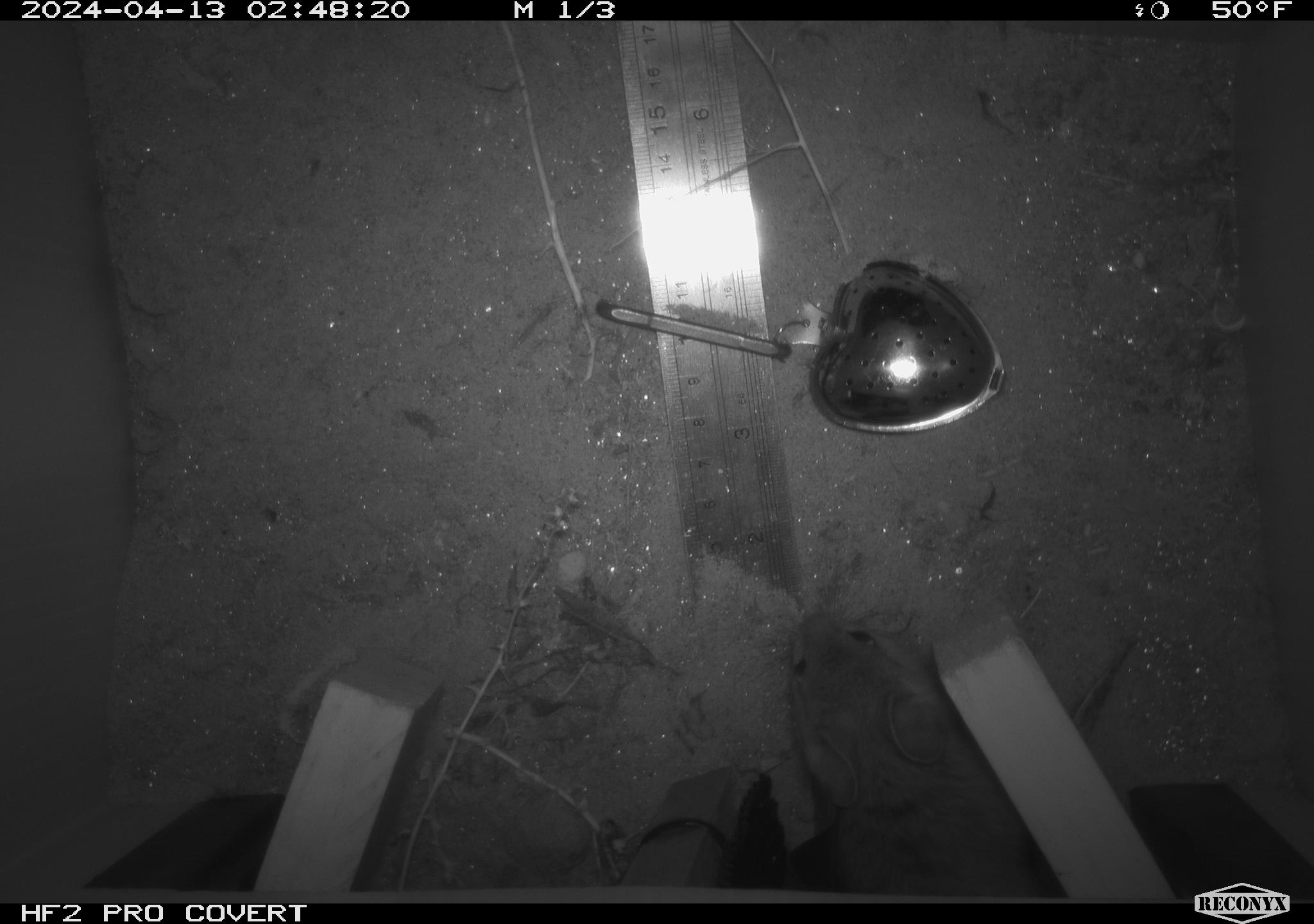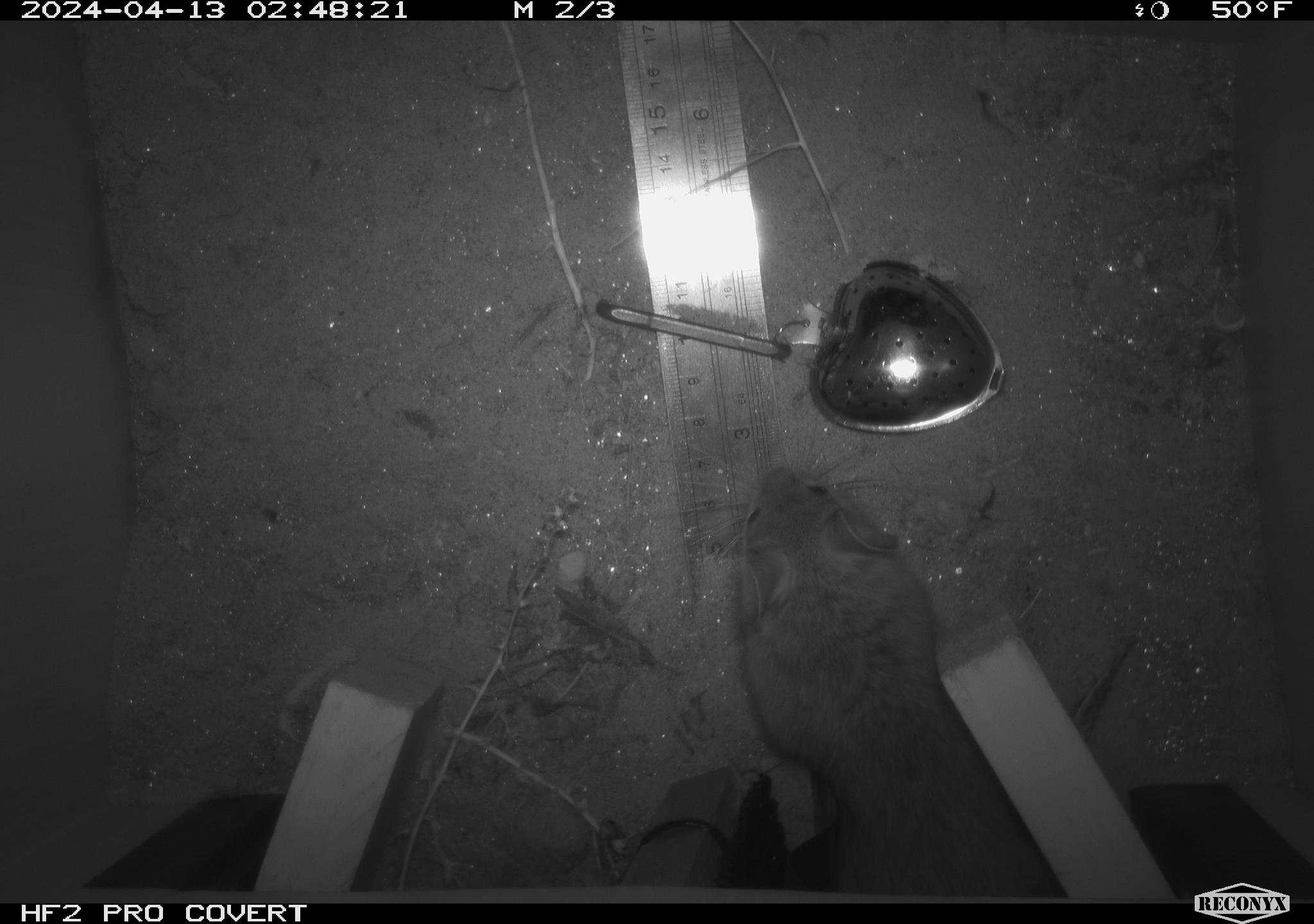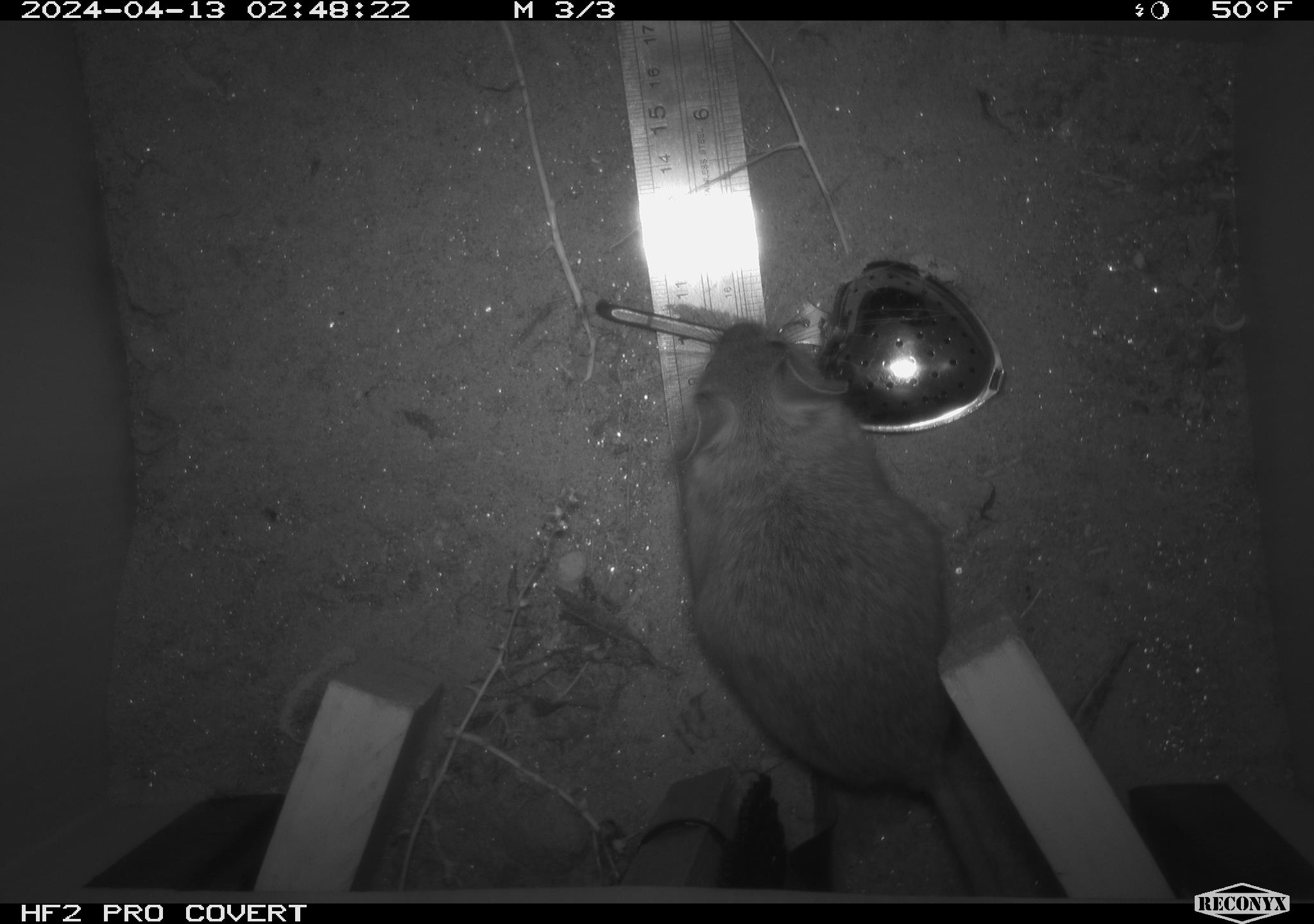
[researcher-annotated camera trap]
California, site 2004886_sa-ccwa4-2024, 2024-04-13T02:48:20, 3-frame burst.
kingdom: Animalia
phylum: Chordata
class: Mammalia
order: Rodentia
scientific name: Rodentia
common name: woodrat or rat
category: woodrat or rat species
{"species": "woodrat or rat species (woodrat or rat) (Rodentia)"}